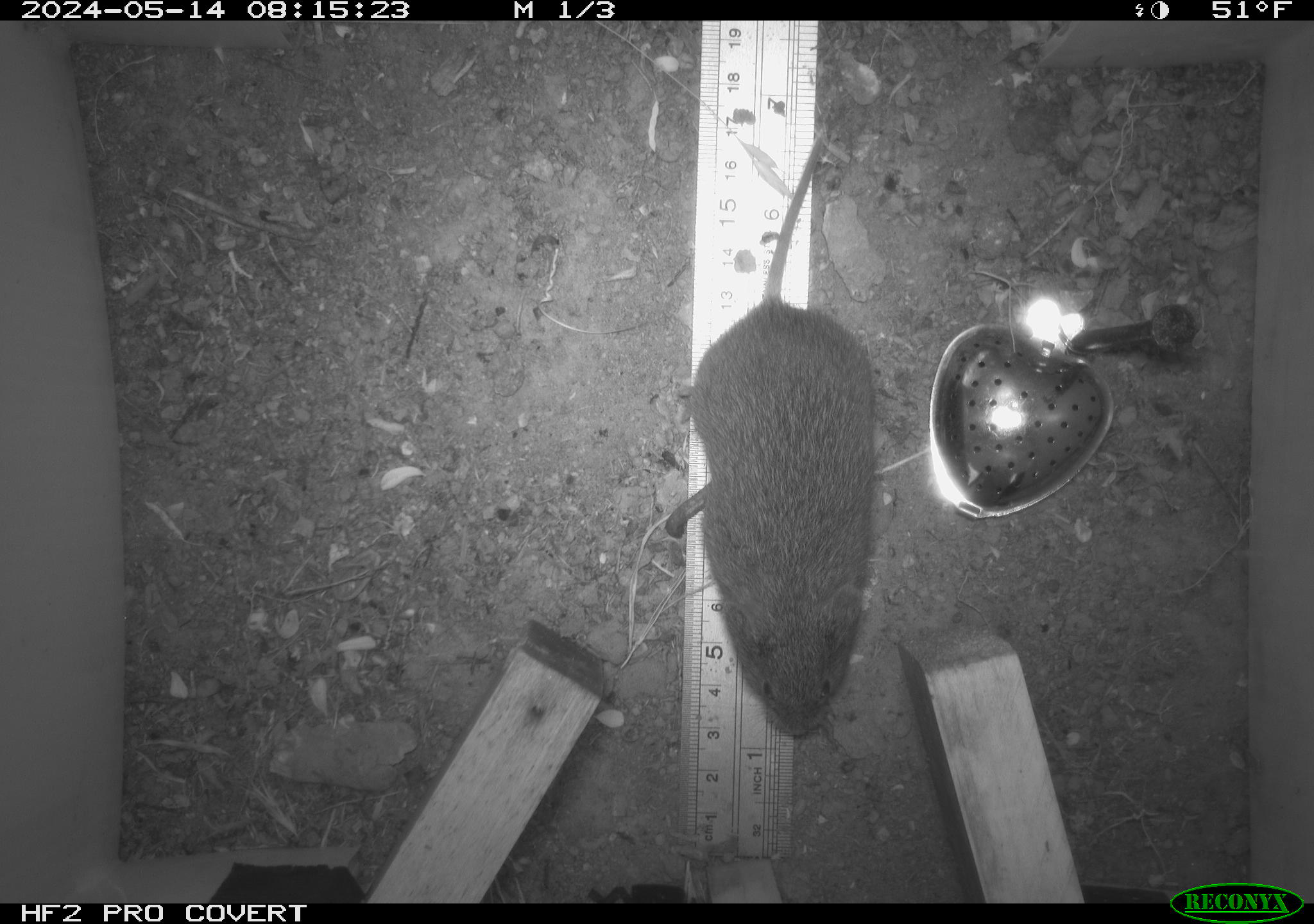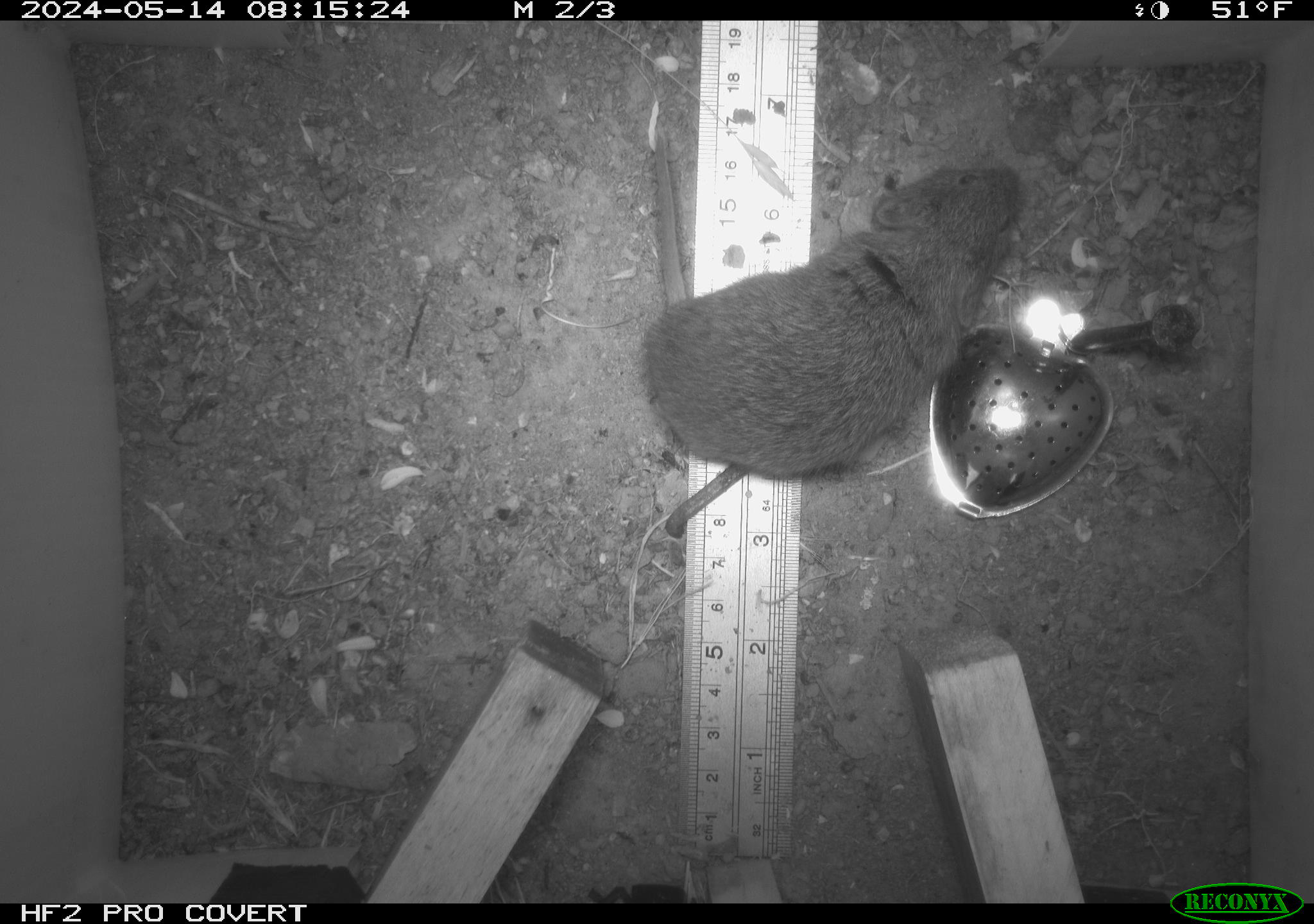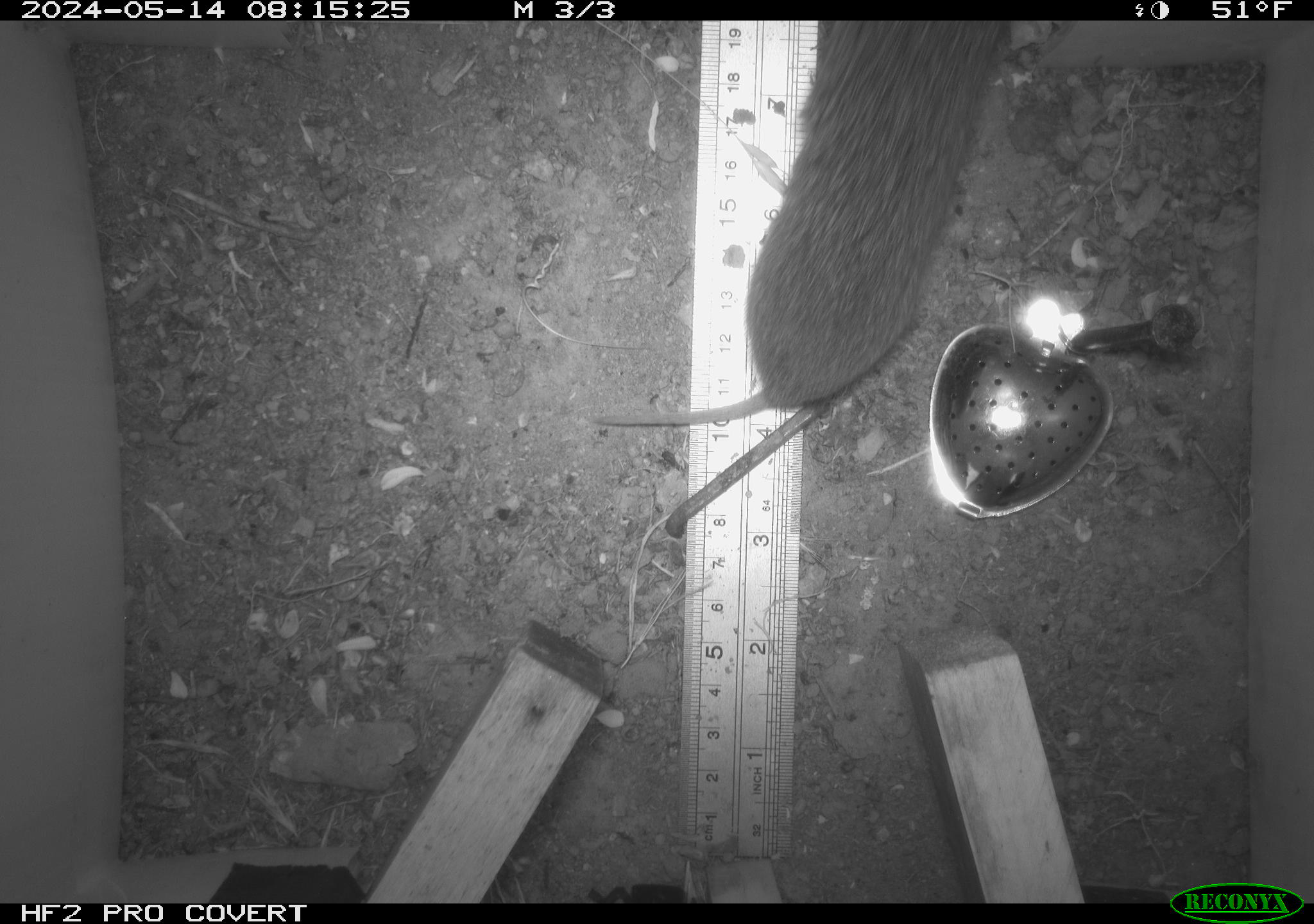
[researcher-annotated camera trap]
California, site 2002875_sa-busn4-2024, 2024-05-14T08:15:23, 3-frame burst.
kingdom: Animalia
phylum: Chordata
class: Mammalia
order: Rodentia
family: Cricetidae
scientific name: Arvicolinae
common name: voles, lemmings, and muskrats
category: arvicolinae subfamily